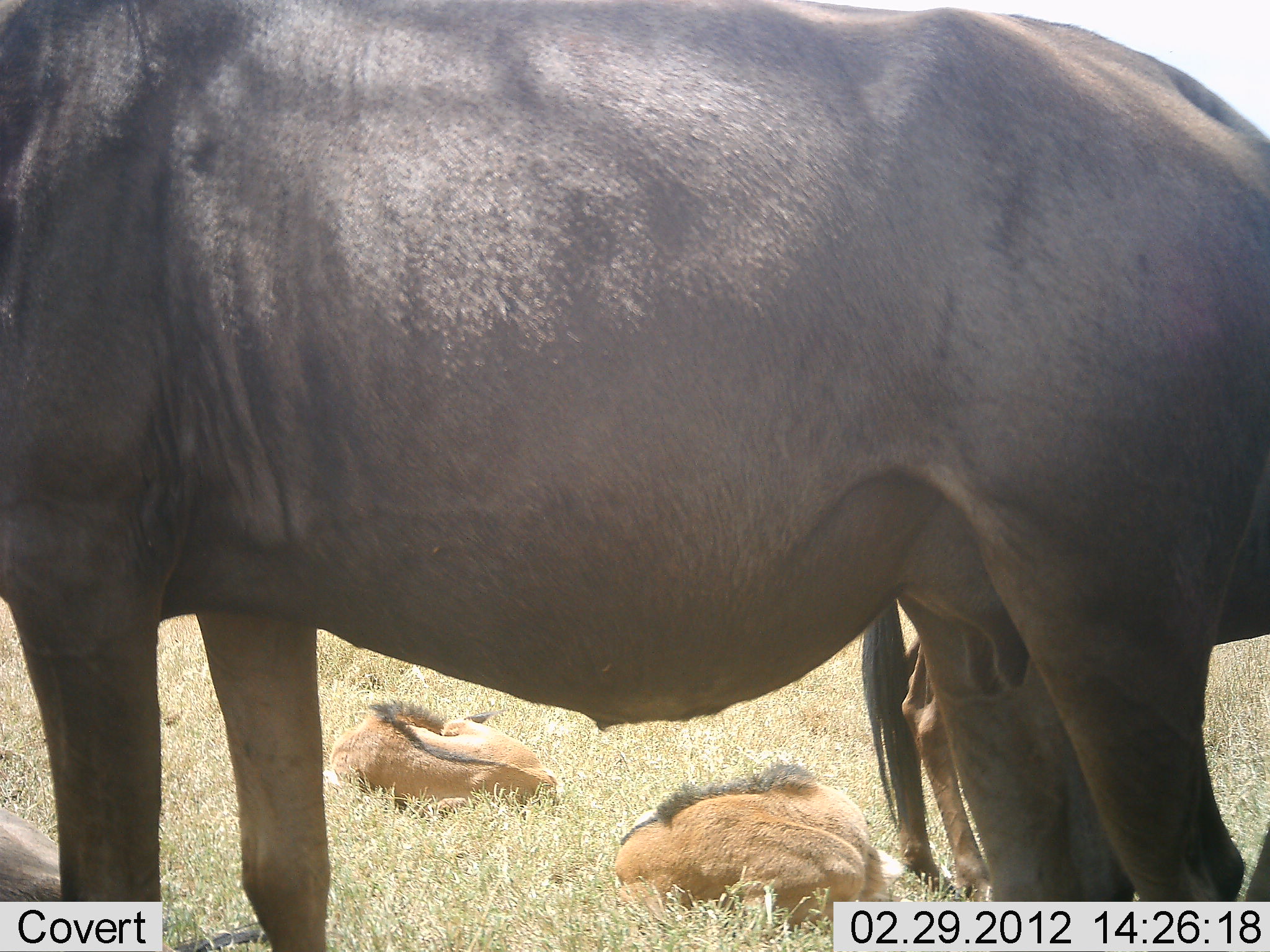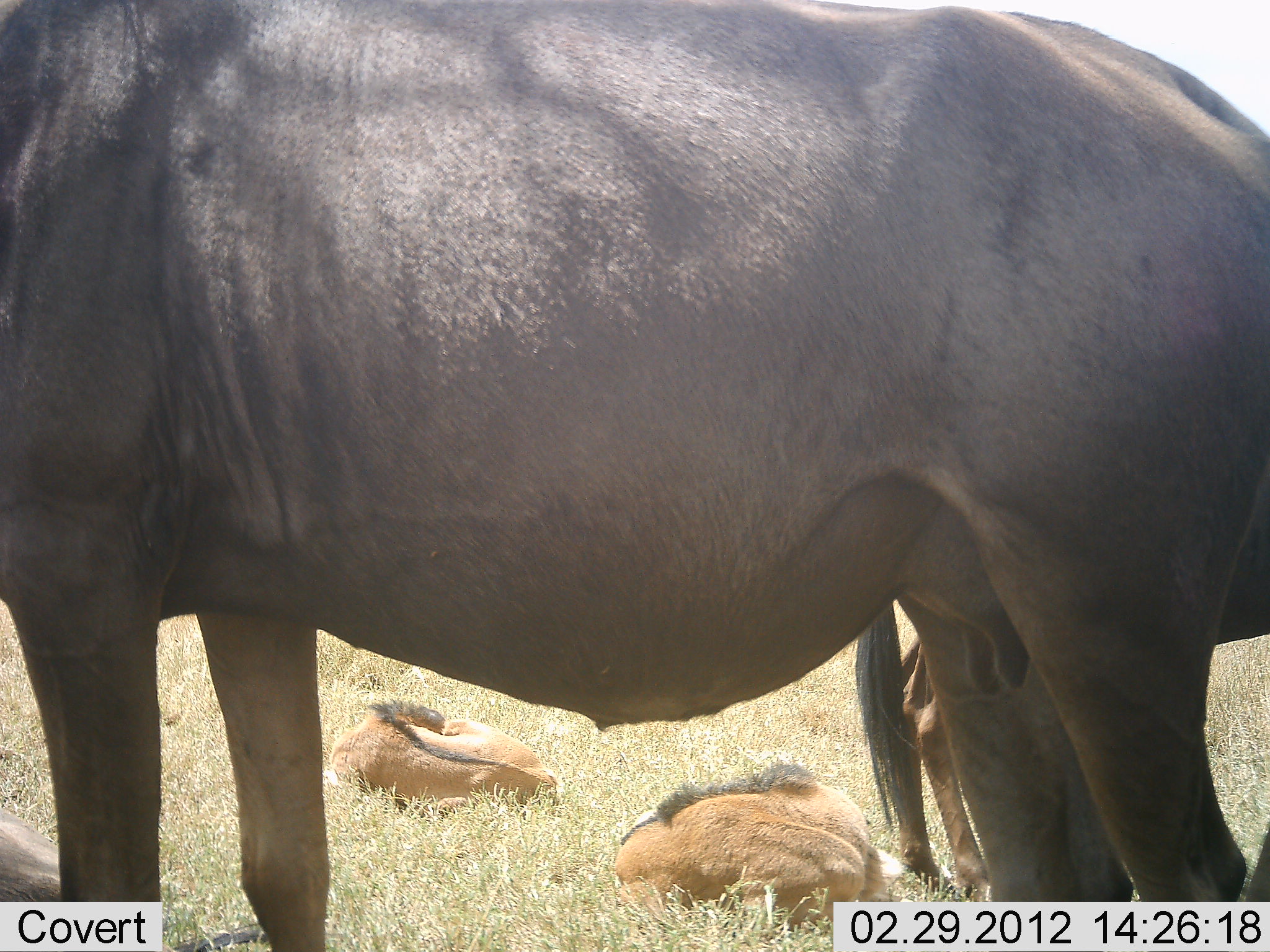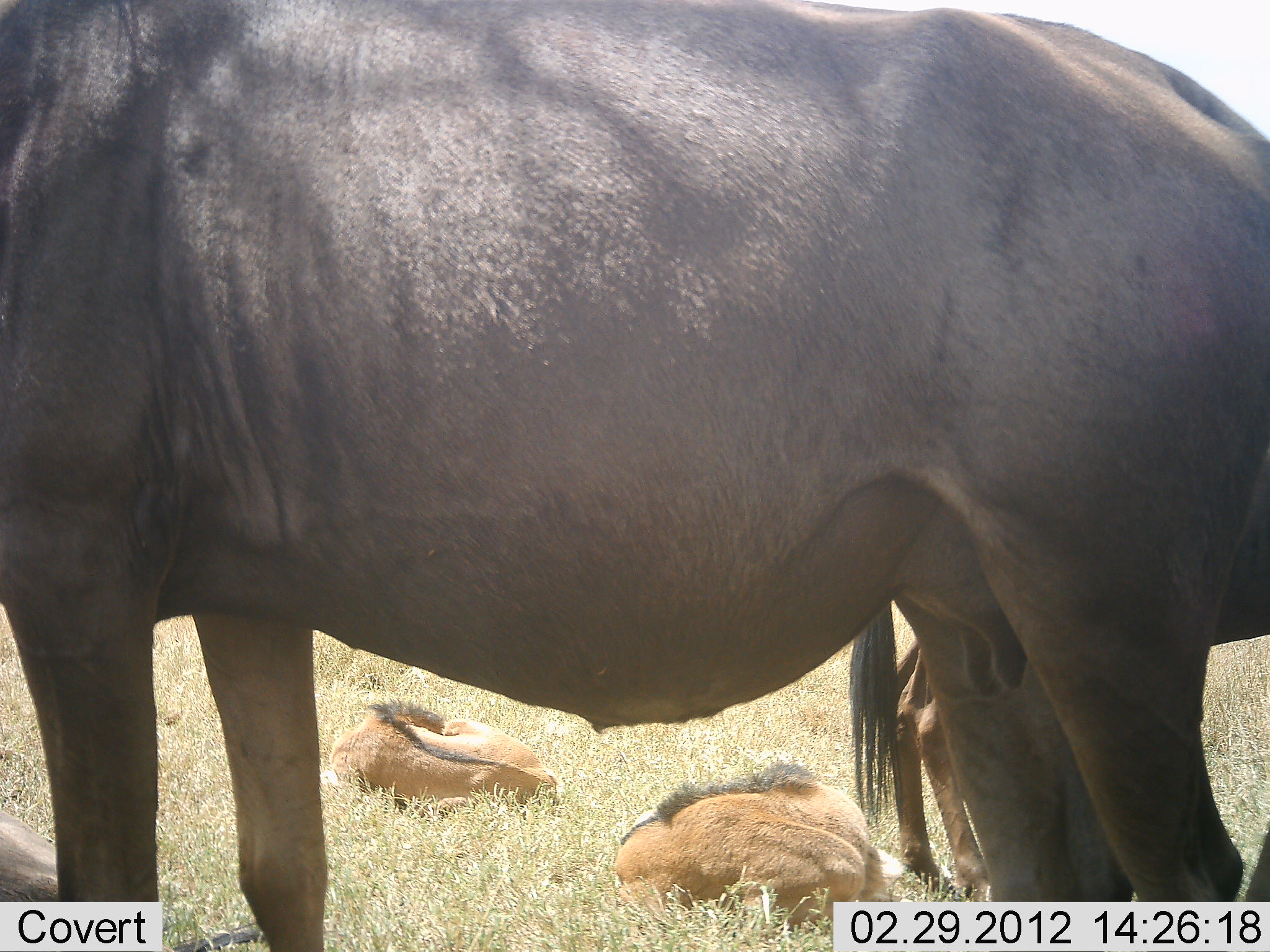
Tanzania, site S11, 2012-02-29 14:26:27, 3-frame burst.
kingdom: Animalia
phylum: Chordata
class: Mammalia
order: Artiodactyla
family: Bovidae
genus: Connochaetes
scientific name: Connochaetes taurinus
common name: blue wildebeest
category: wildebeest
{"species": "wildebeest (blue wildebeest) (Connochaetes taurinus)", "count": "4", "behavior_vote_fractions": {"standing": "81%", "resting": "81%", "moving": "0%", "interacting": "0%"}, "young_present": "62%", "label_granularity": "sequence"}